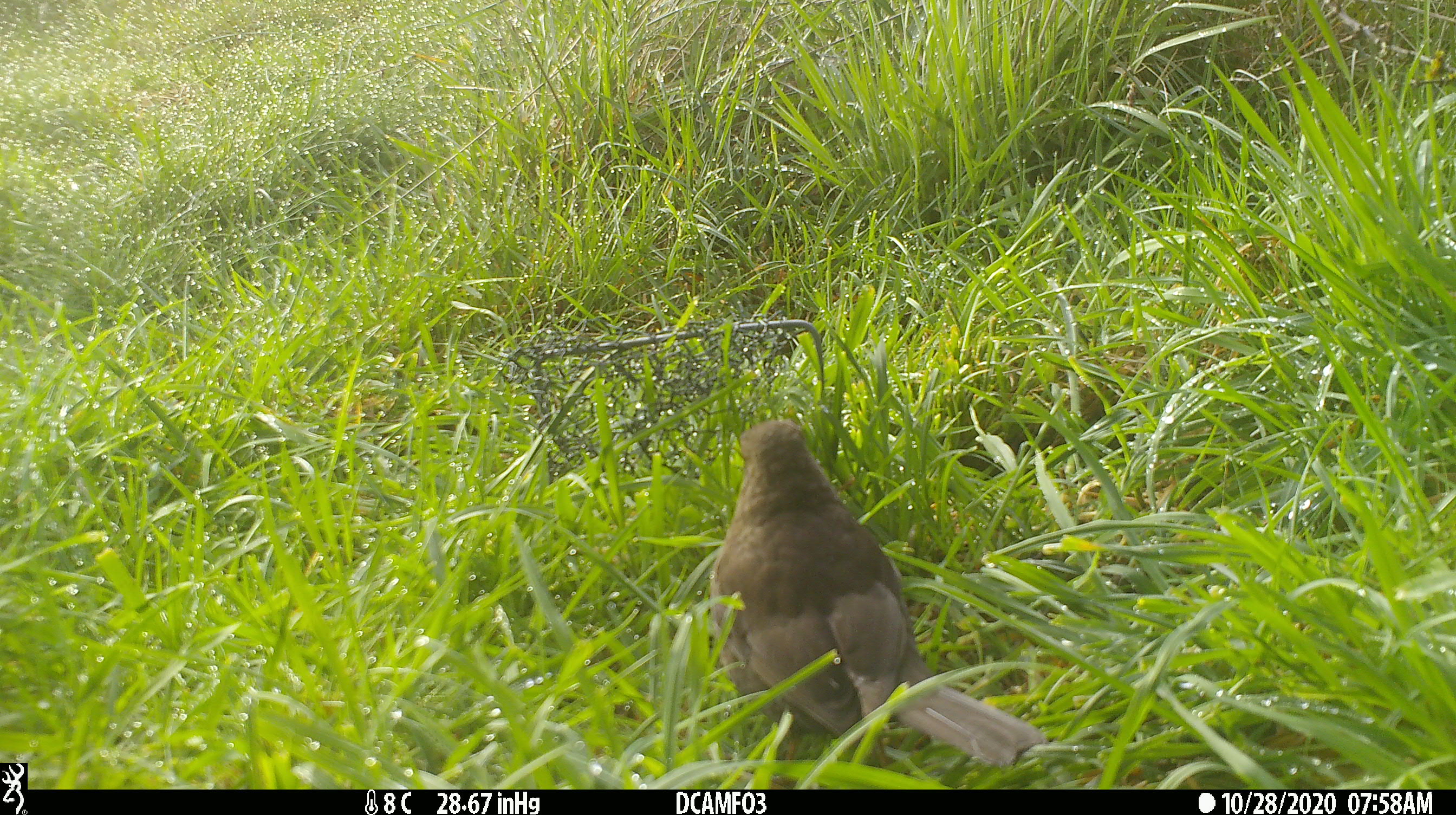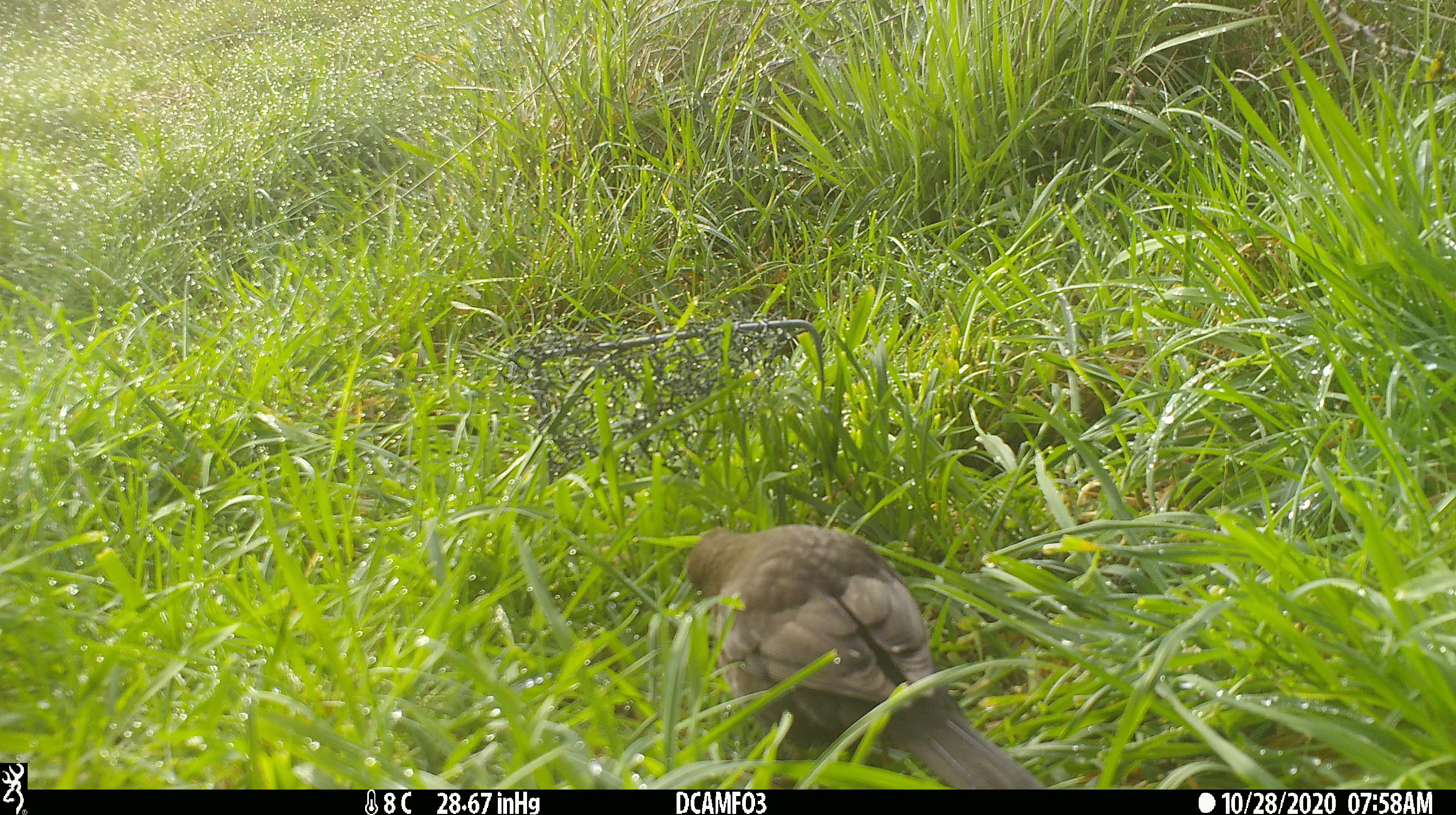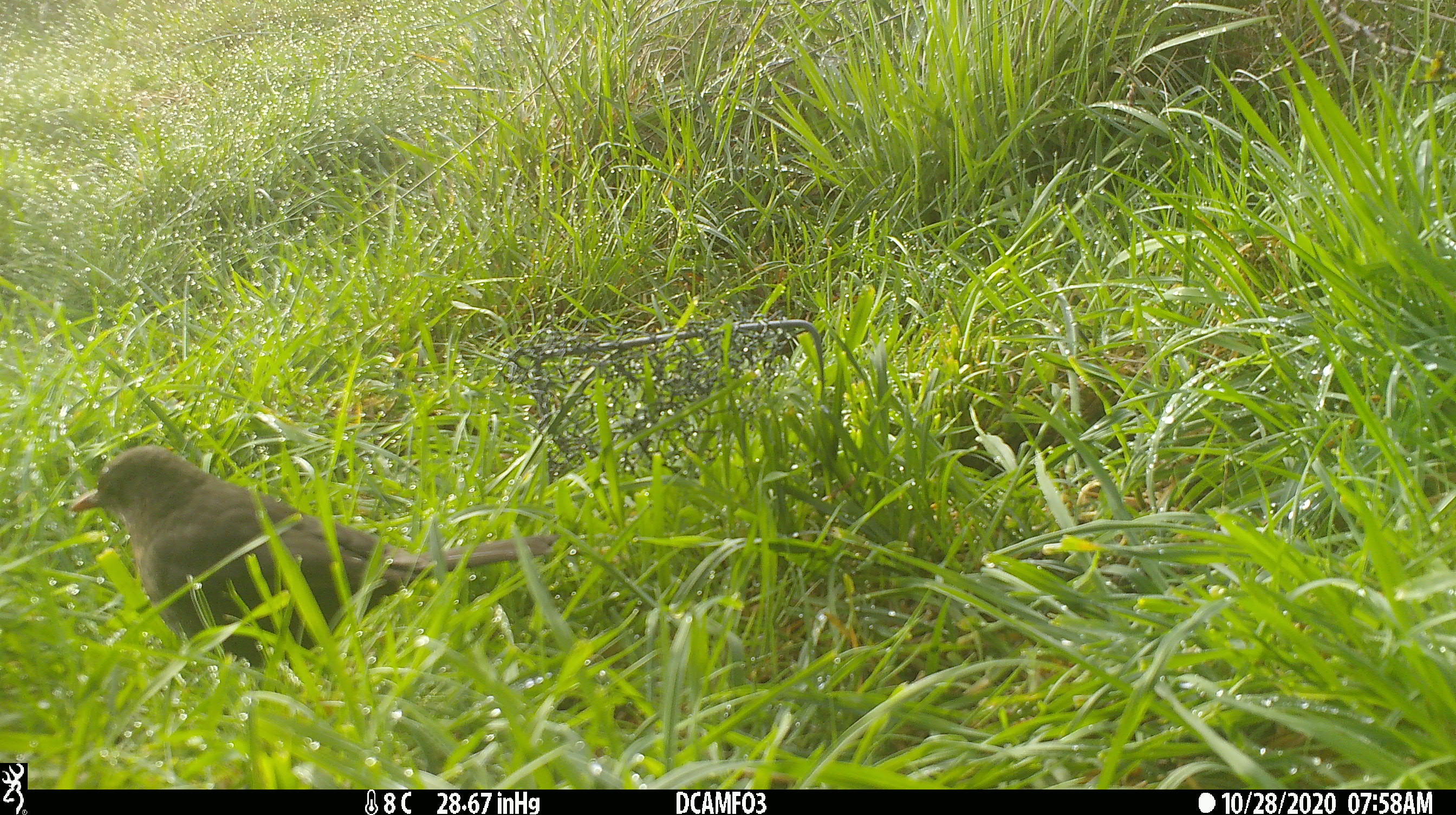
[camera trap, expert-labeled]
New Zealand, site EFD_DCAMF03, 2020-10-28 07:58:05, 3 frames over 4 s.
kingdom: Animalia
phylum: Chordata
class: Aves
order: Passeriformes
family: Turdidae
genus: Turdus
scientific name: Turdus philomelos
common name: song thrush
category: thrush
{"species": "thrush (song thrush) (Turdus philomelos)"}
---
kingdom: Animalia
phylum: Chordata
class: Aves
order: Passeriformes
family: Turdidae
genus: Turdus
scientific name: Turdus merula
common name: eurasian blackbird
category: blackbird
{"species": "blackbird (eurasian blackbird) (Turdus merula)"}